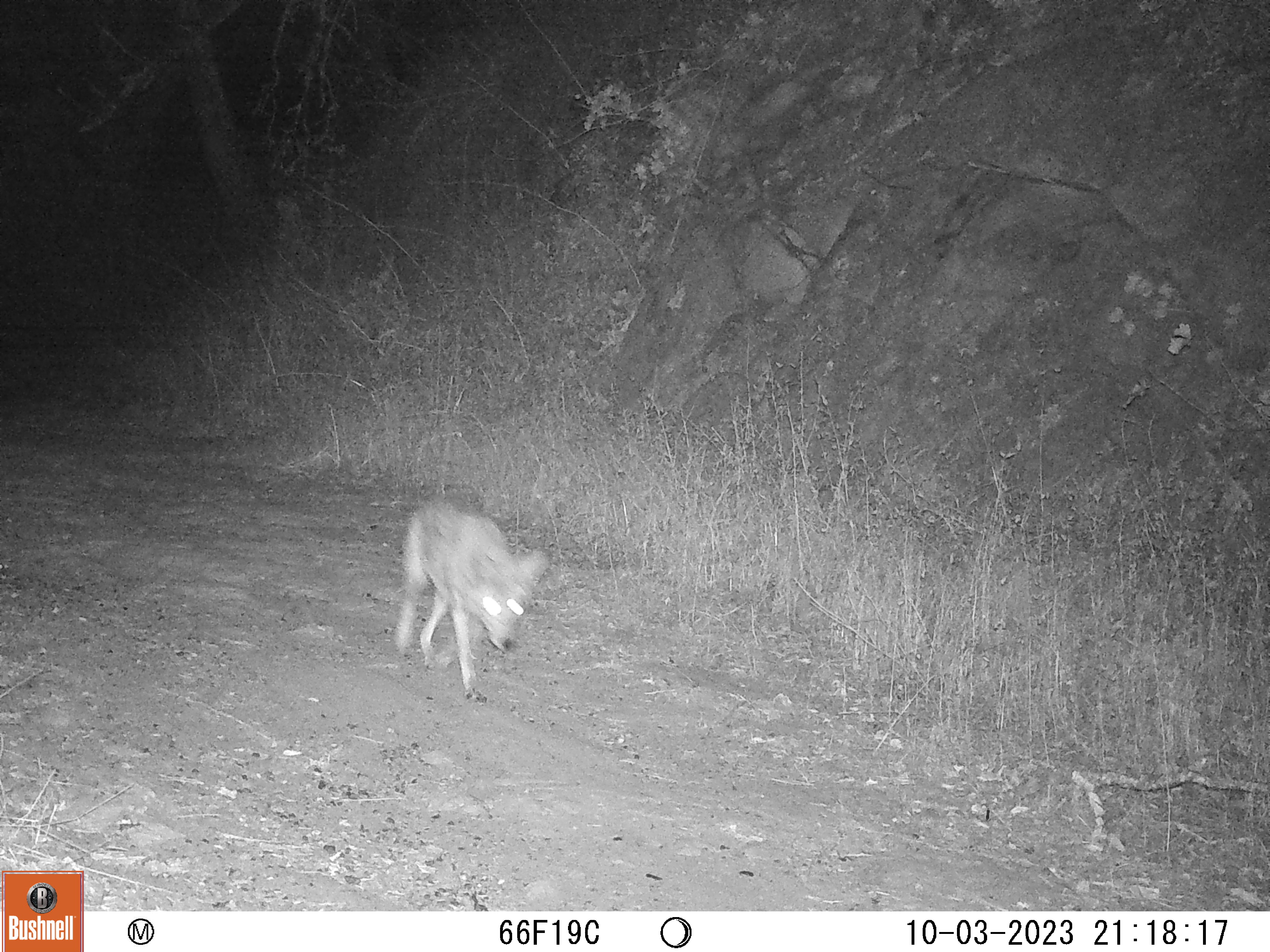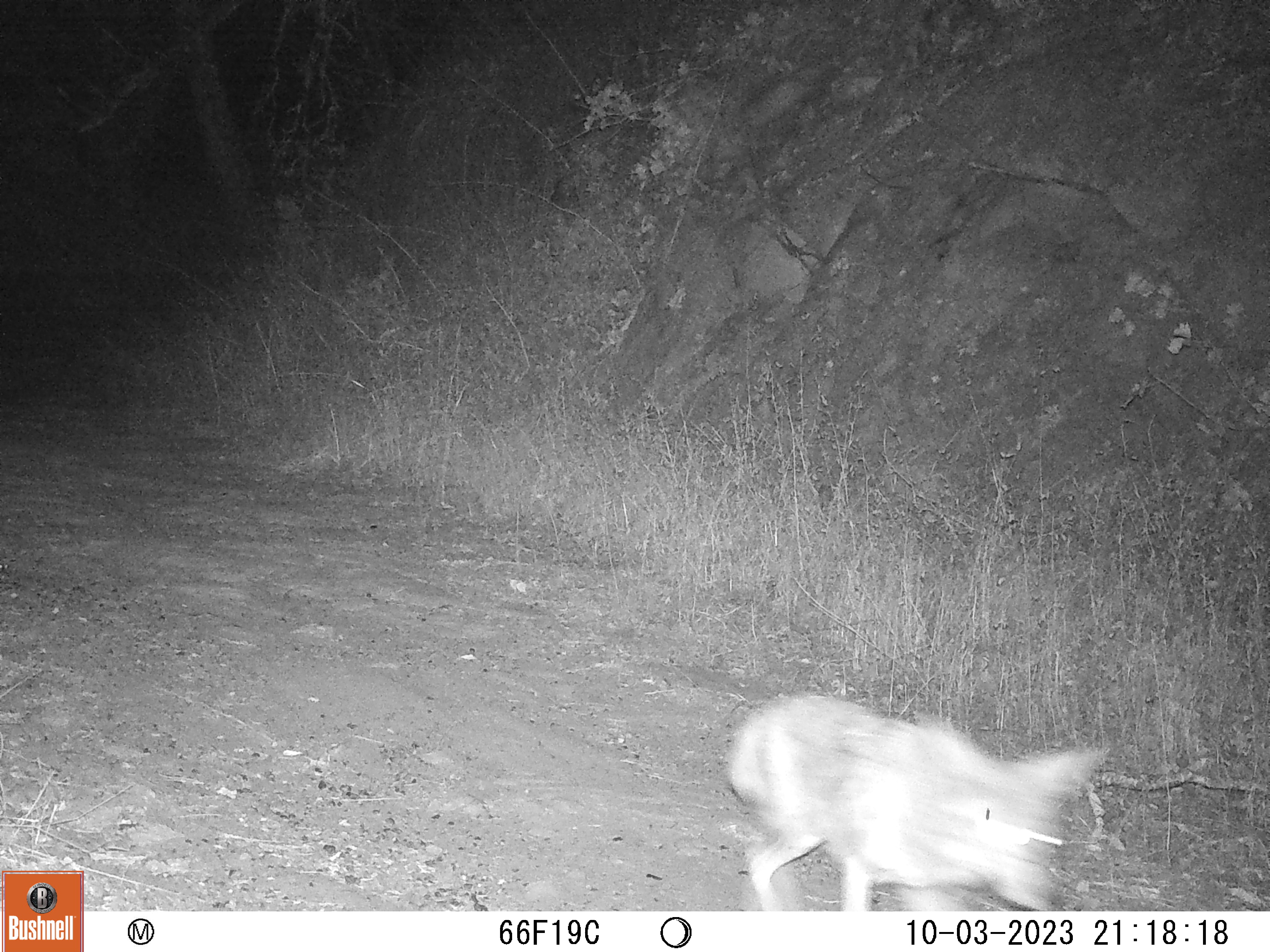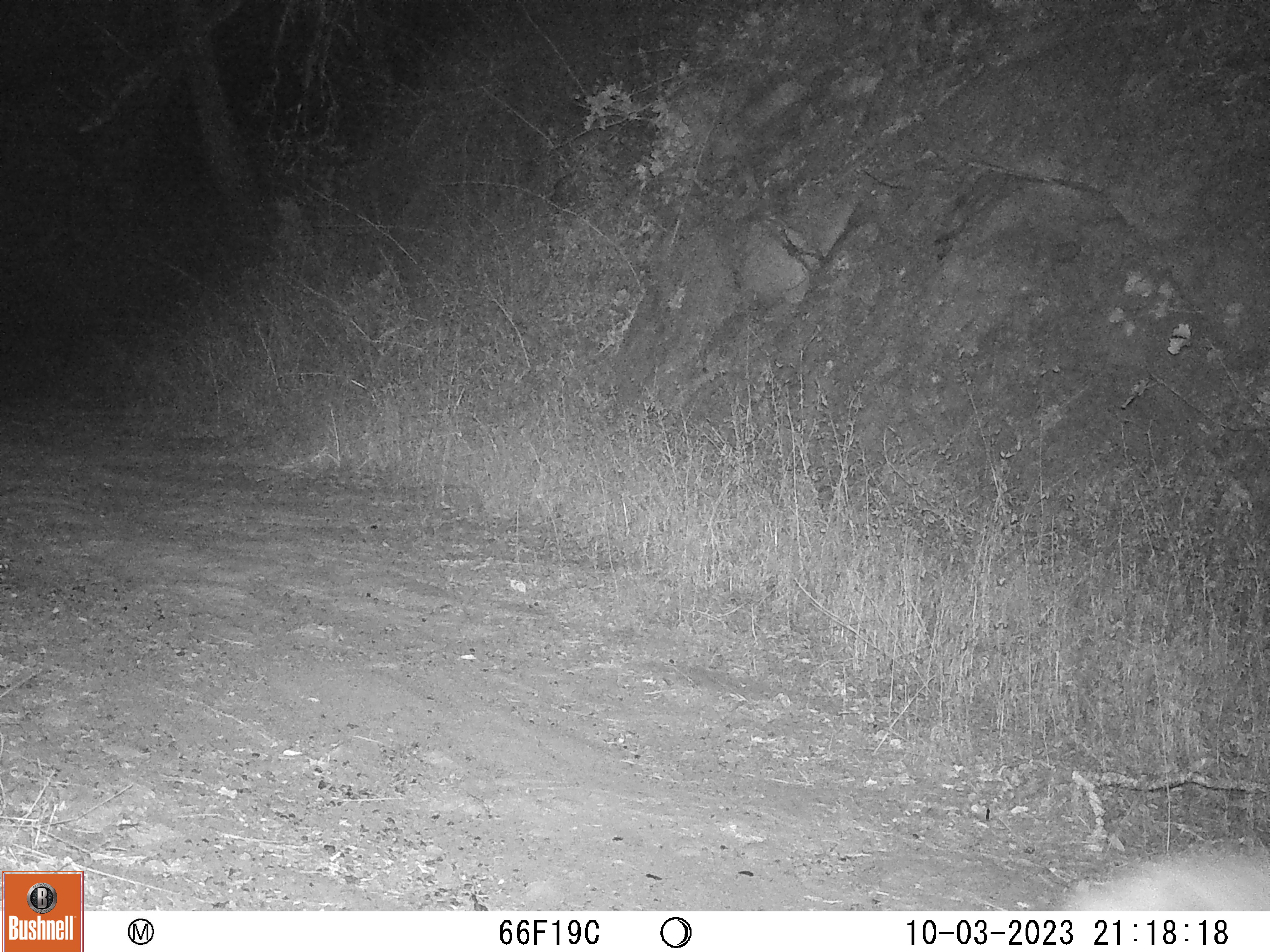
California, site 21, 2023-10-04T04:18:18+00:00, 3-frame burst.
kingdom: Animalia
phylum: Chordata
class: Mammalia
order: Carnivora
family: Canidae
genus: Canis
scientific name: Canis latrans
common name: coyote